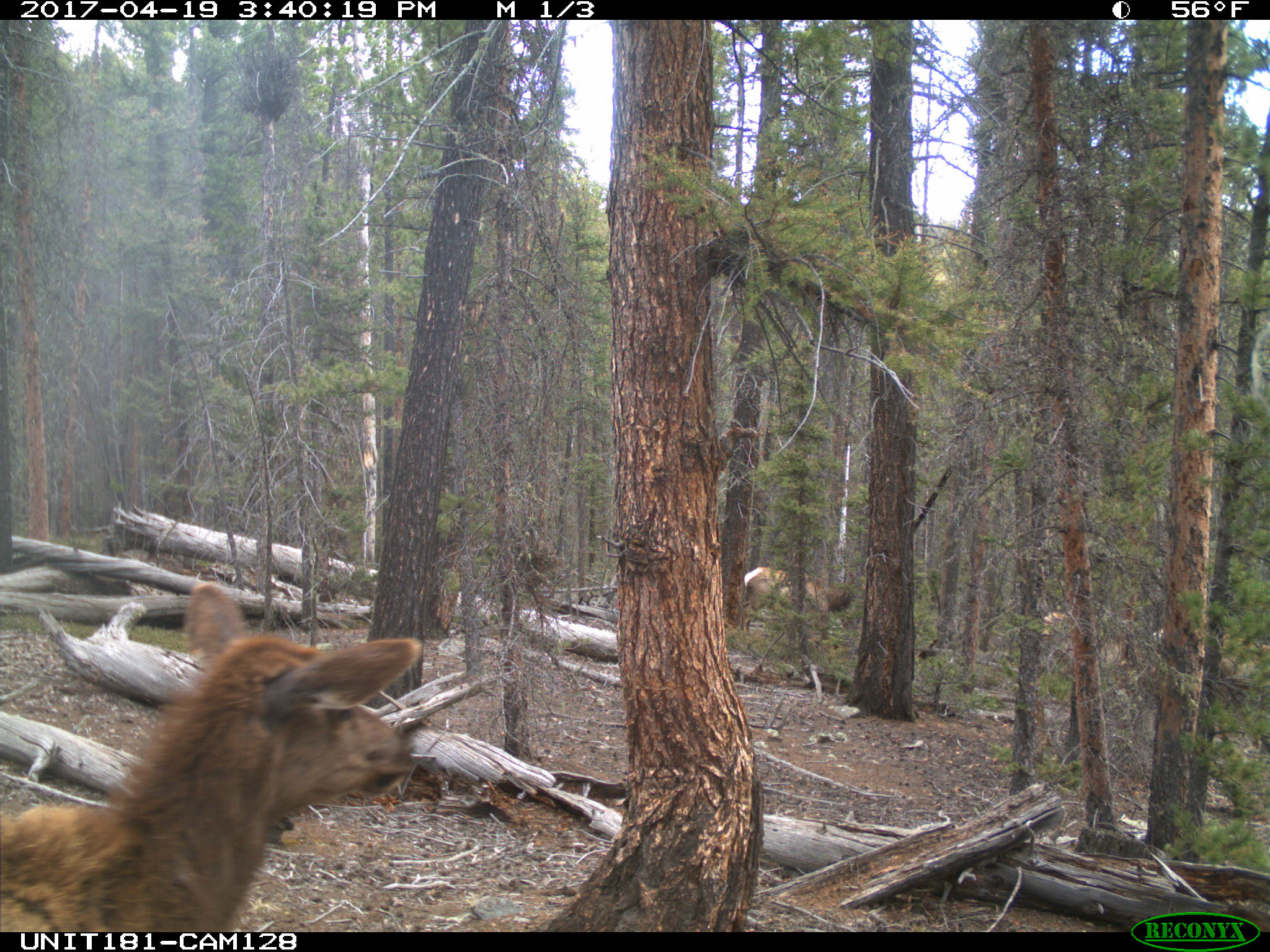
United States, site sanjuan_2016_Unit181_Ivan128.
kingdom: Animalia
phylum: Chordata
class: Mammalia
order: Artiodactyla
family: Cervidae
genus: Cervus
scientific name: Cervus elaphus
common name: red deer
Cervus elaphus (red deer).